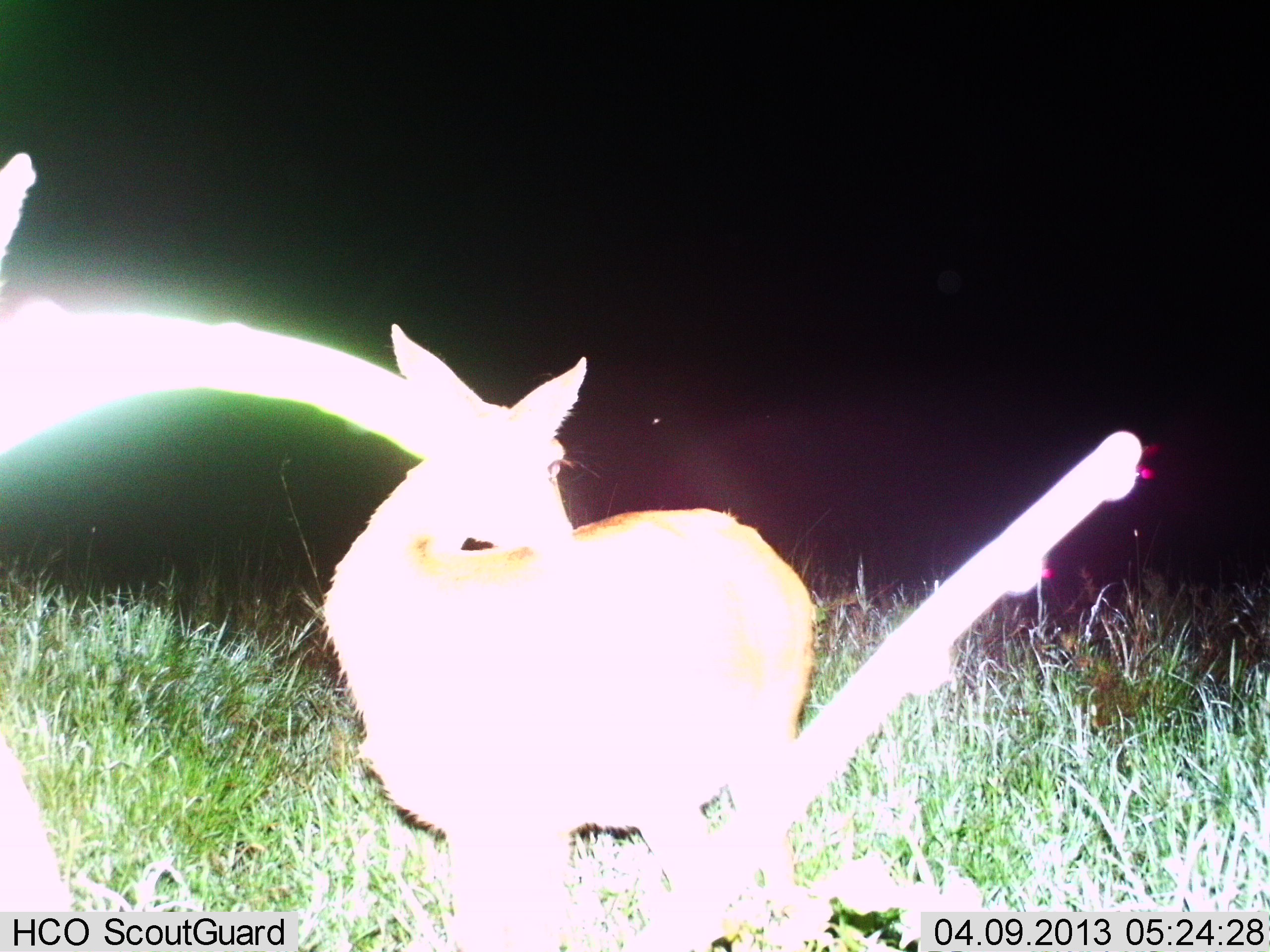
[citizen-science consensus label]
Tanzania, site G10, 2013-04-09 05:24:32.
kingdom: Animalia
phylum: Chordata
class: Mammalia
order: Artiodactyla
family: Bovidae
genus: Redunca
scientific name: Redunca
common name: reedbuck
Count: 1.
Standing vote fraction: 93%.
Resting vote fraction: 7%.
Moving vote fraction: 0%.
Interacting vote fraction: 0%.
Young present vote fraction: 0%.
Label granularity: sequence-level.